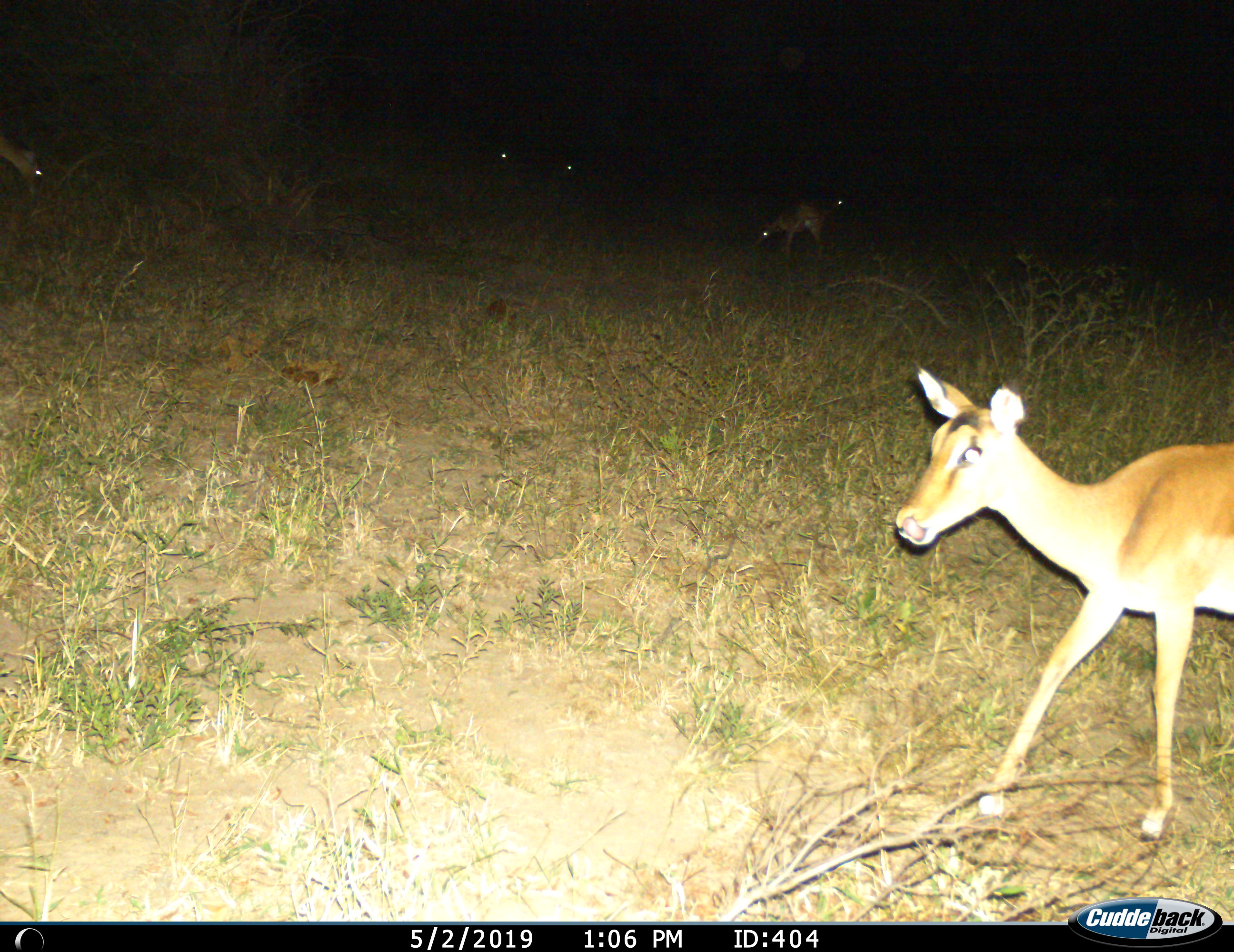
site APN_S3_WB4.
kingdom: Animalia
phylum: Chordata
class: Mammalia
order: Artiodactyla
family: Bovidae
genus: Aepyceros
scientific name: Aepyceros melampus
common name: impala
Impala (Aepyceros melampus), count 2. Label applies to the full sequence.